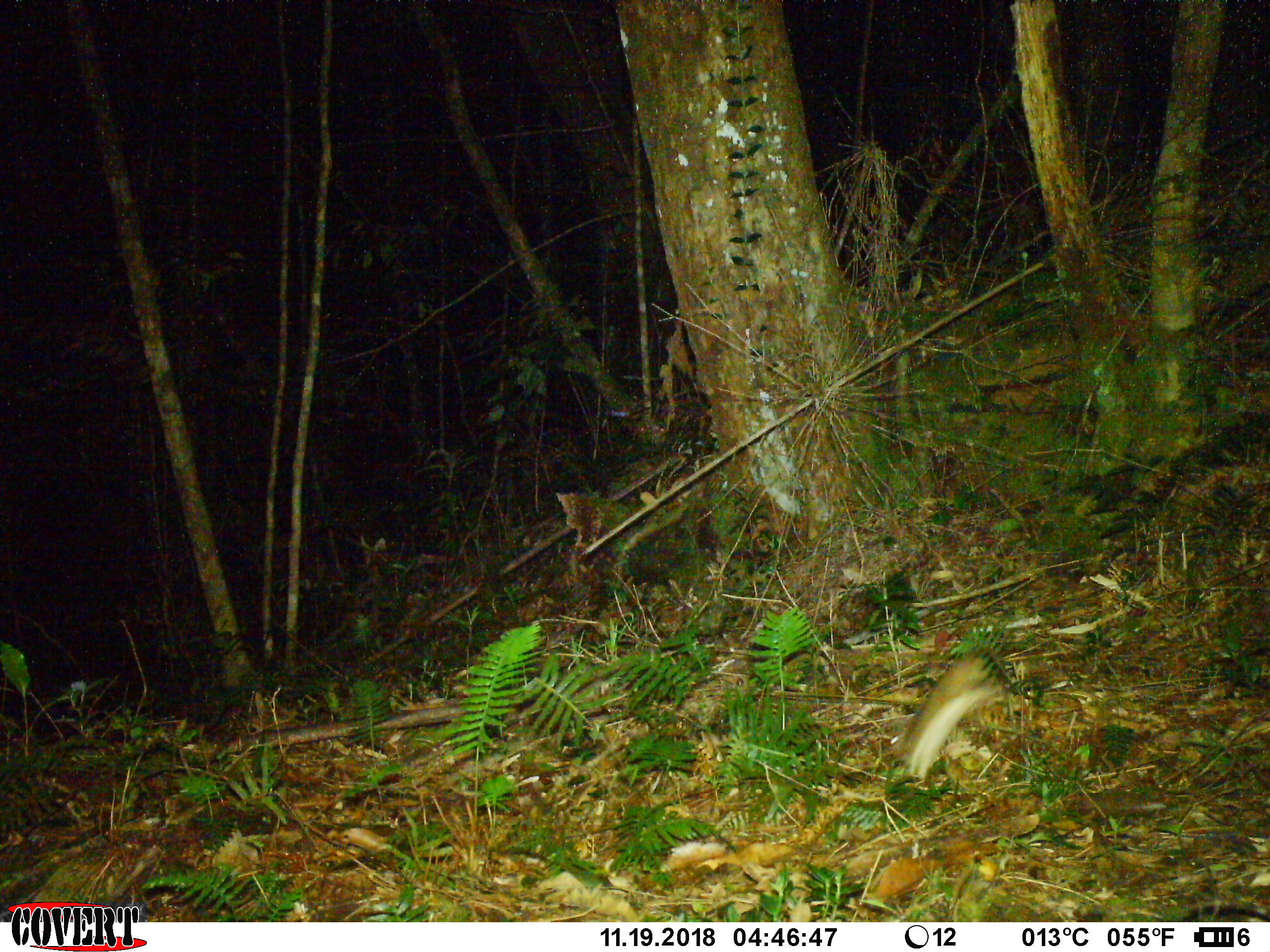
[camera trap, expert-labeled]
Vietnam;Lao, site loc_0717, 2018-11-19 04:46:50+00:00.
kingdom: Animalia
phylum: Chordata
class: Mammalia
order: Rodentia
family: Muridae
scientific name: Muridae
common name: old-world mice and rats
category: unidentified murid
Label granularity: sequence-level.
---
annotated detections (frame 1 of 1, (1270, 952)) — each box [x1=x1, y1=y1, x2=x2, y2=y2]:
unidentified murid: [x1=891, y1=650, x2=1009, y2=779]